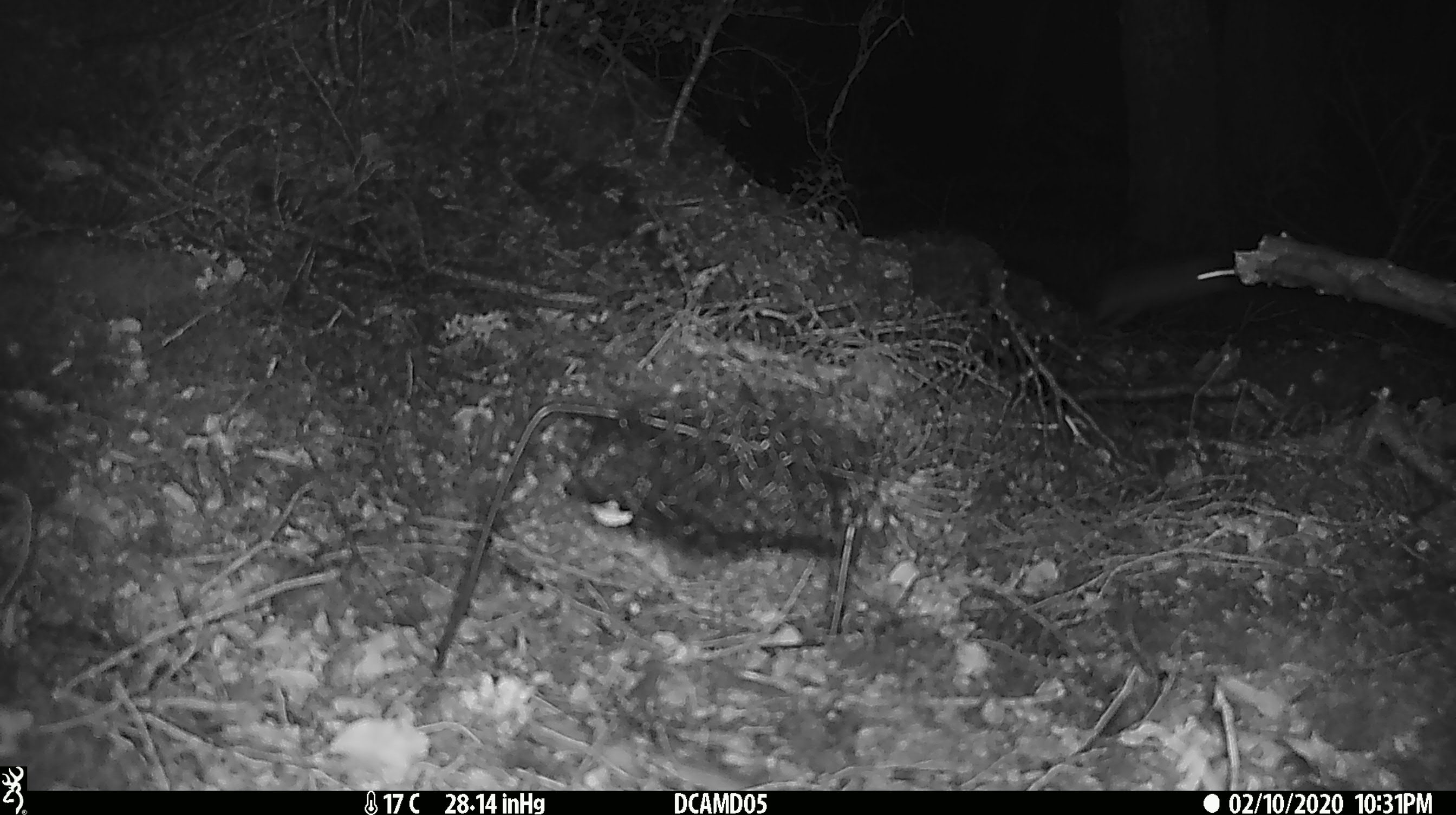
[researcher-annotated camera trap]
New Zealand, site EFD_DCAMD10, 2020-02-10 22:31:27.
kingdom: Animalia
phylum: Chordata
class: Mammalia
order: Rodentia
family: Muridae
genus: Mus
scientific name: Mus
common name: mouse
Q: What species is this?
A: Mouse (Mus).